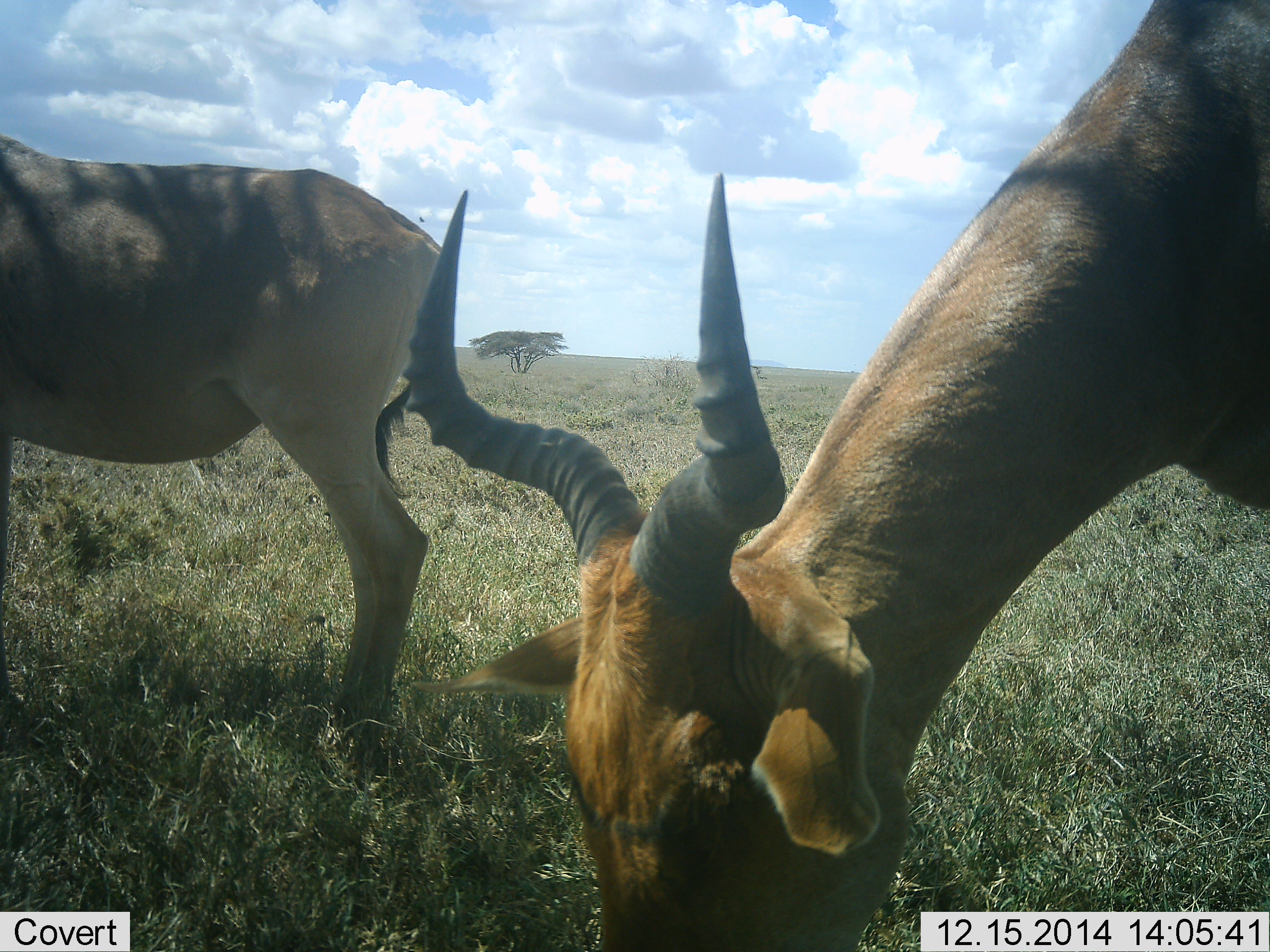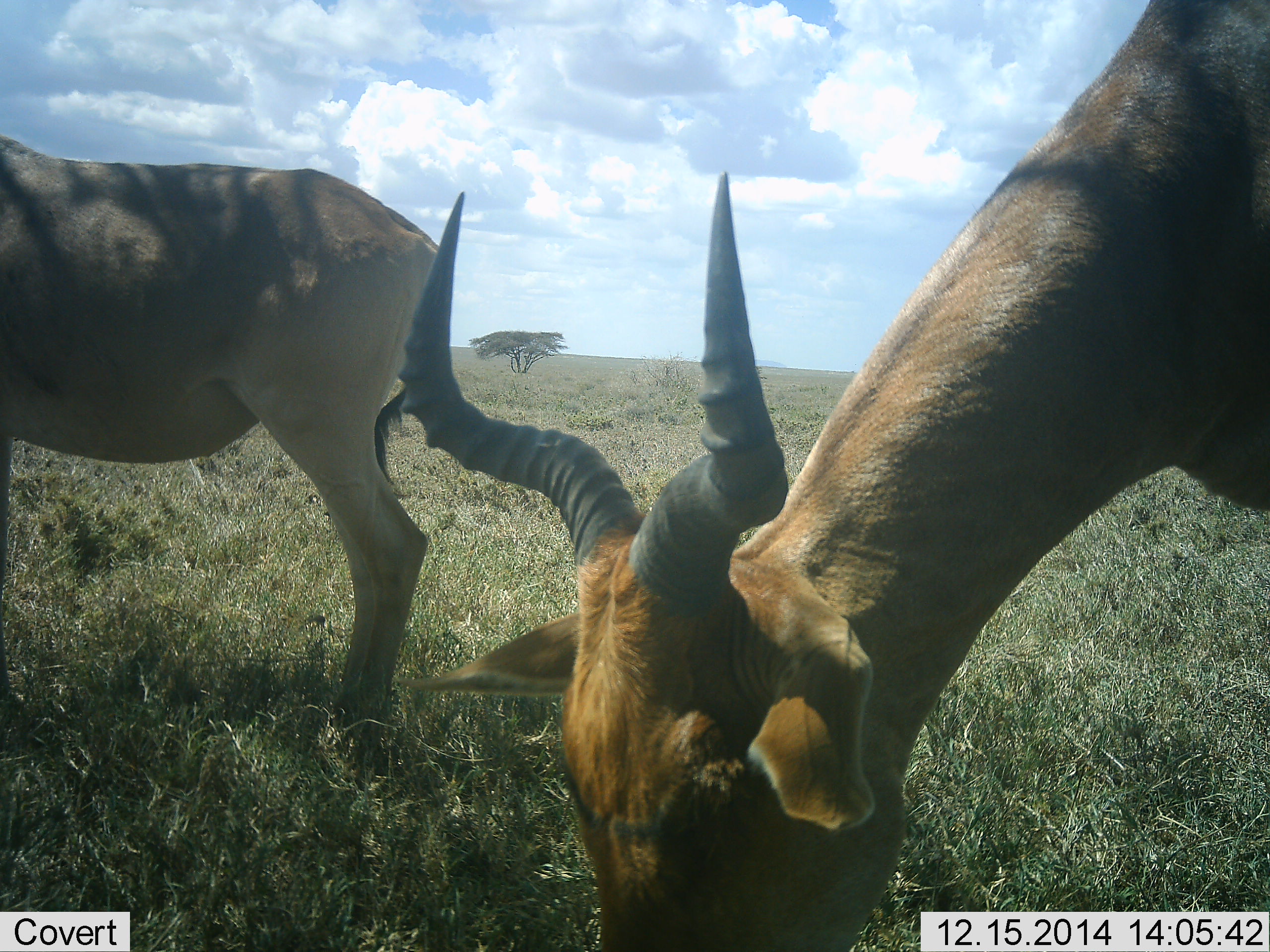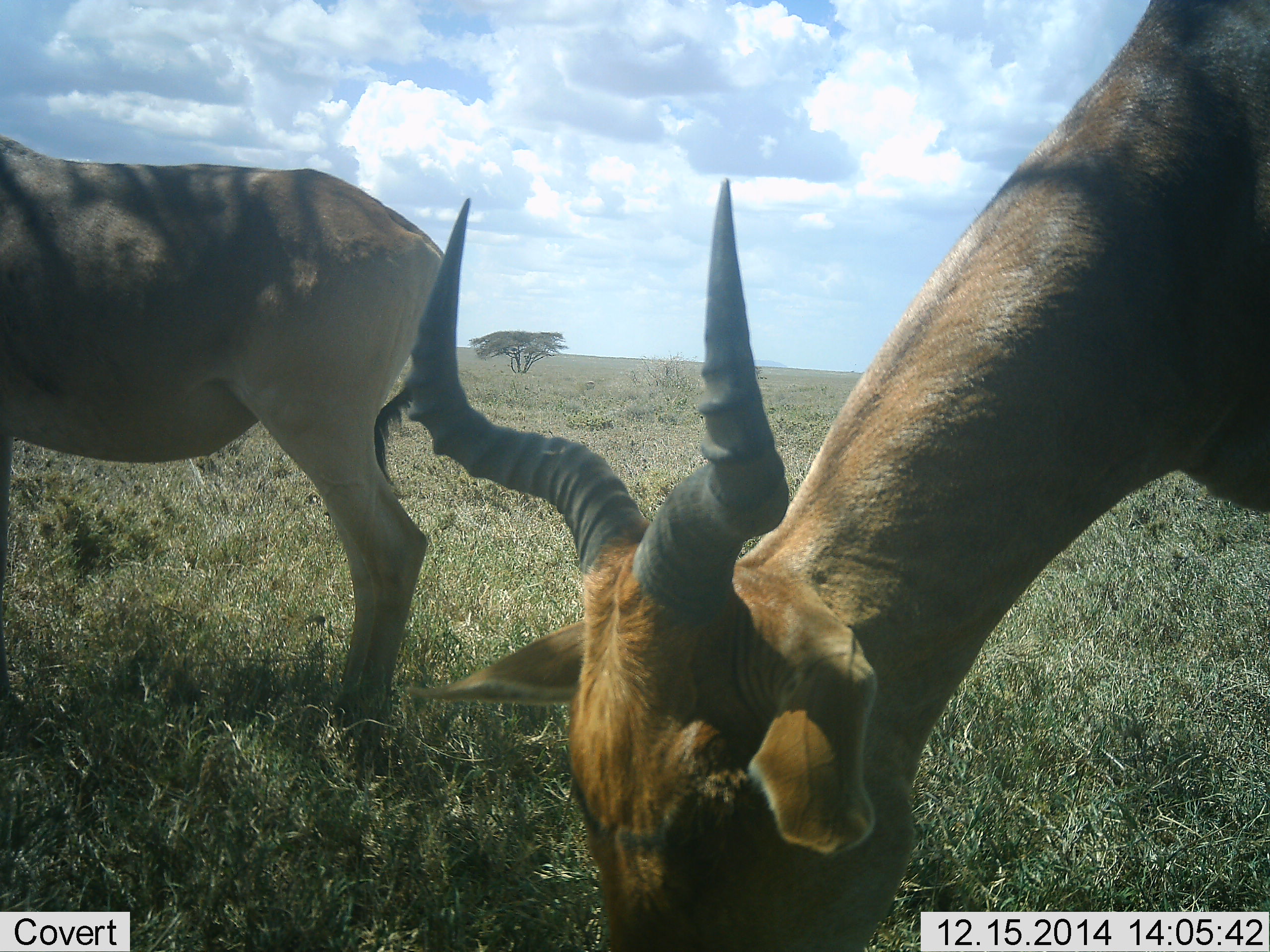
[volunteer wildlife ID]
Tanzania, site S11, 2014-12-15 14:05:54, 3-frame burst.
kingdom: Animalia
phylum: Chordata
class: Mammalia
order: Artiodactyla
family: Bovidae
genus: Alcelaphus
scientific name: Alcelaphus buselaphus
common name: hartebeest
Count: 2.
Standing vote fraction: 100%.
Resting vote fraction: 0%.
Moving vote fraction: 0%.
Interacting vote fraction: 0%.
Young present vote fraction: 0%.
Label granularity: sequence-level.